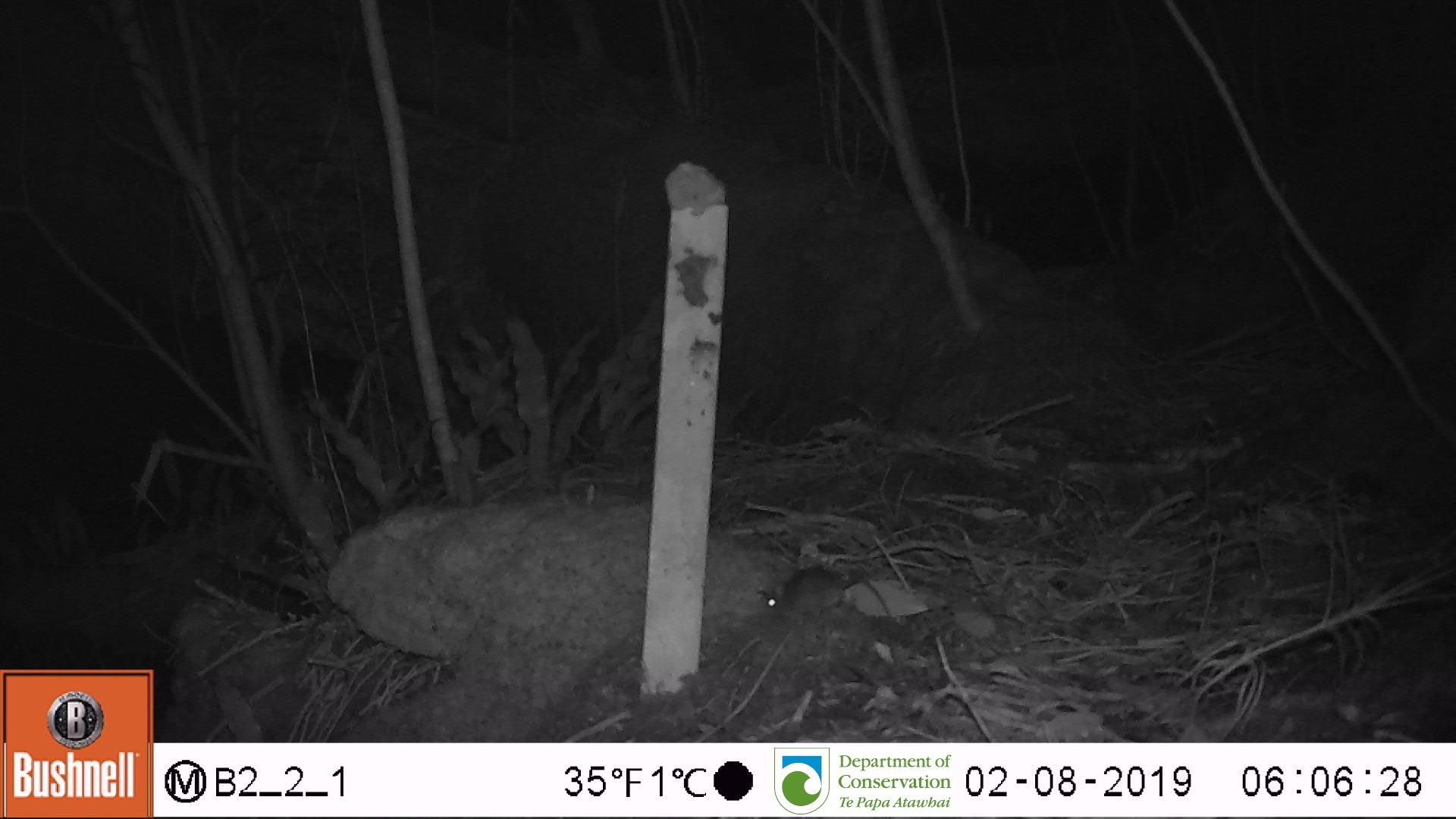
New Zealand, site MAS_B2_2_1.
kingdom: Animalia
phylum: Chordata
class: Mammalia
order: Rodentia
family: Muridae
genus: Mus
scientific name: Mus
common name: mouse